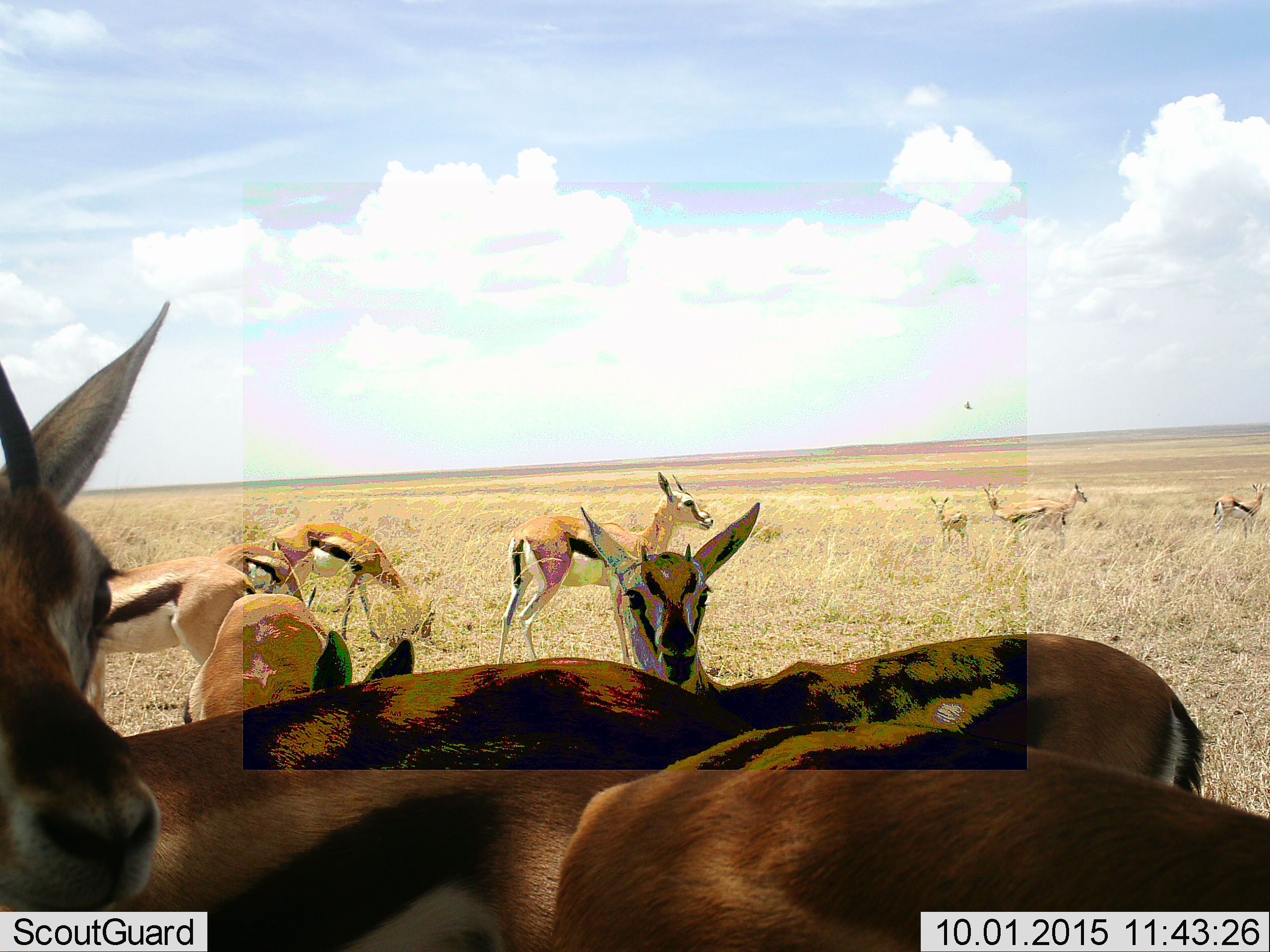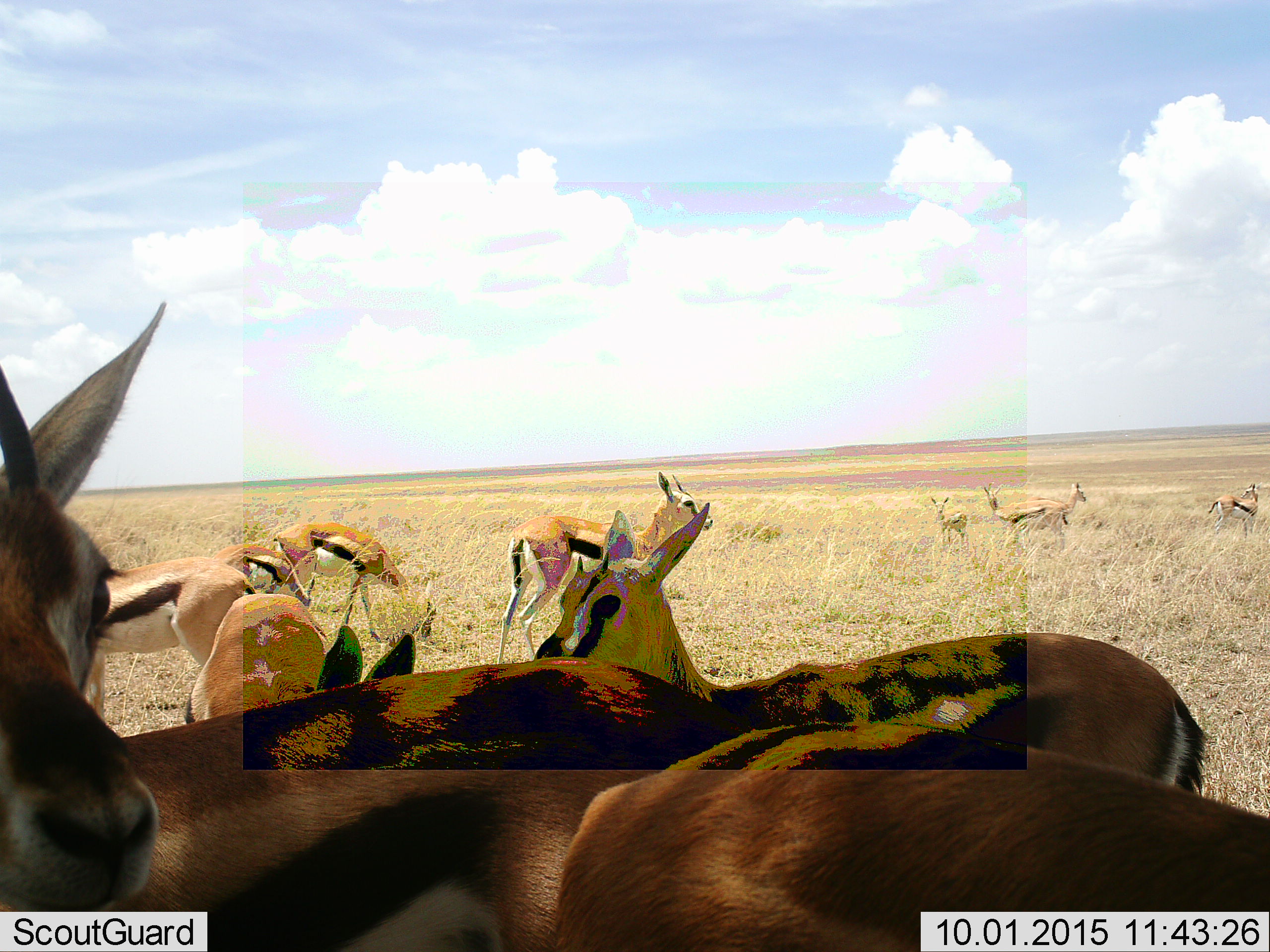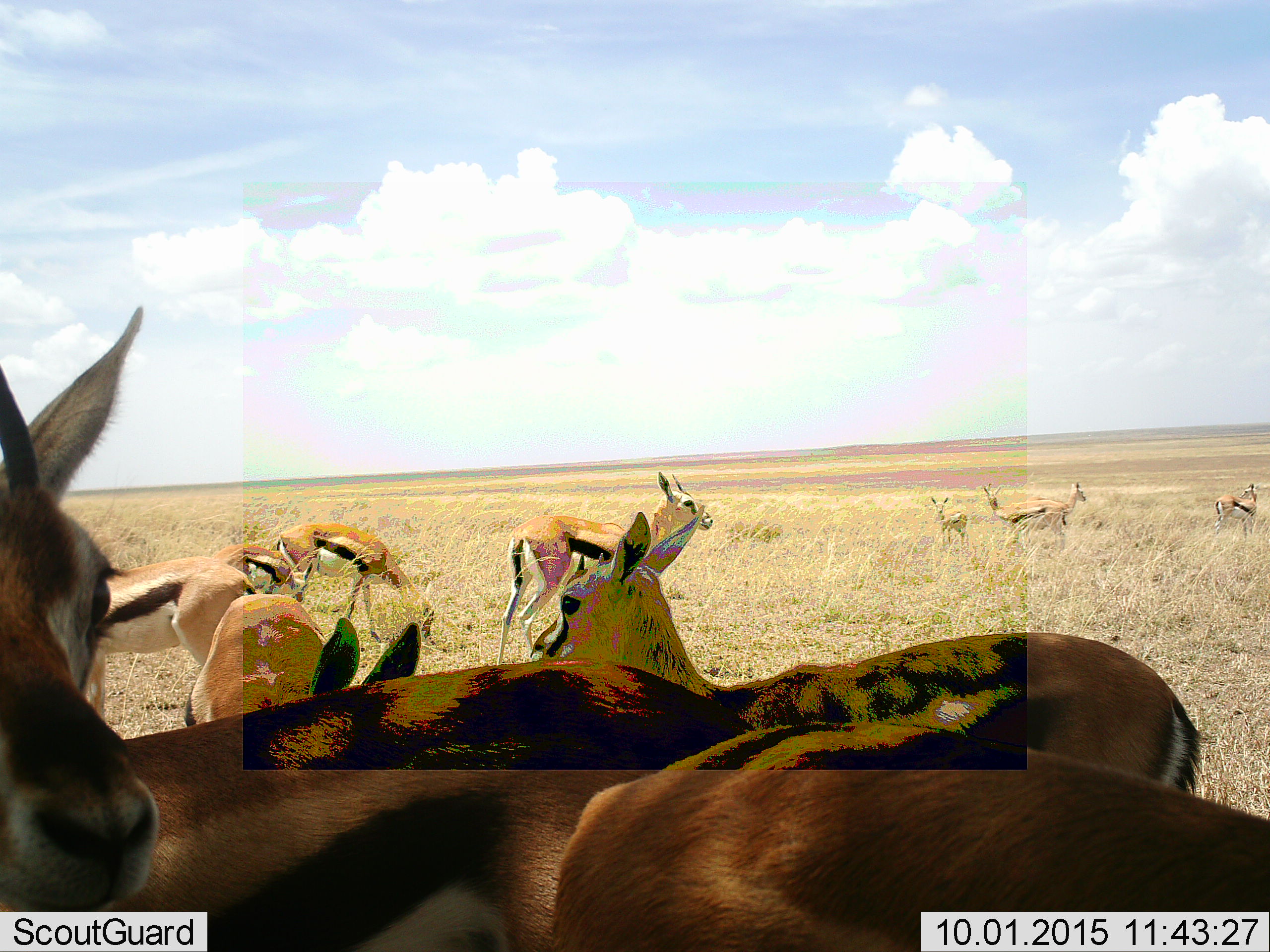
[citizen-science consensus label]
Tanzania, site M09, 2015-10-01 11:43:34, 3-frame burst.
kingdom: Animalia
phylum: Chordata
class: Mammalia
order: Artiodactyla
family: Bovidae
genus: Eudorcas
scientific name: Eudorcas thomsonii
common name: thomson's gazelle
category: gazellethomsons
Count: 11-50.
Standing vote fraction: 100%.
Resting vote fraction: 11%.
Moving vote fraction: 33%.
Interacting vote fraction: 0%.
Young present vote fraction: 22%.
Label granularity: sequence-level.